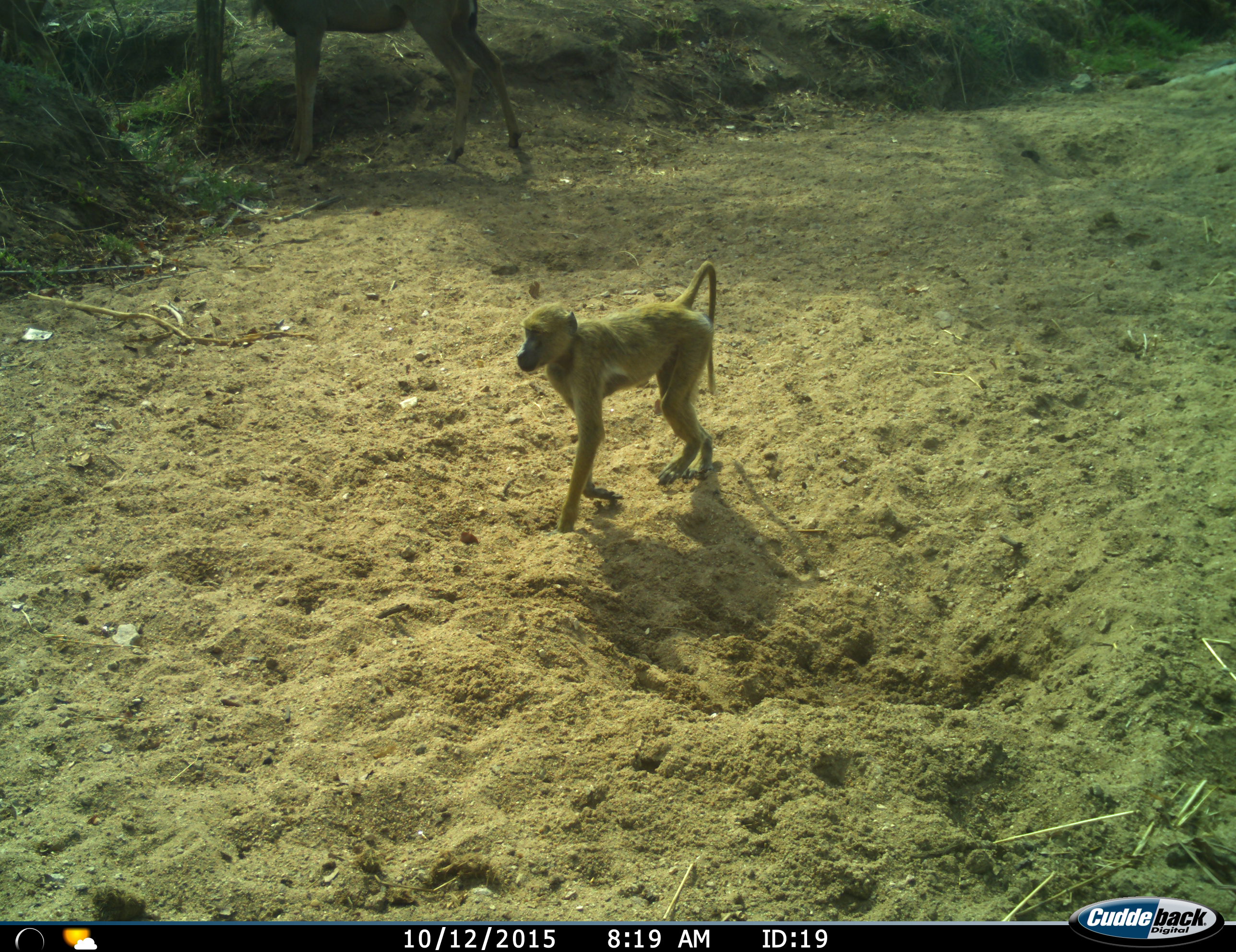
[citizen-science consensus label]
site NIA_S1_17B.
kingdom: Animalia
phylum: Chordata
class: Mammalia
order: Primates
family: Cercopithecidae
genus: Papio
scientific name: Papio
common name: baboon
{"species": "baboon (Papio)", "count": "1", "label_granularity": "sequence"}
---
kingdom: Animalia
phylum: Chordata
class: Mammalia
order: Artiodactyla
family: Bovidae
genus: Tragelaphus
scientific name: Tragelaphus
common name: kudu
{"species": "kudu (Tragelaphus)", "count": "1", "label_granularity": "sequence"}